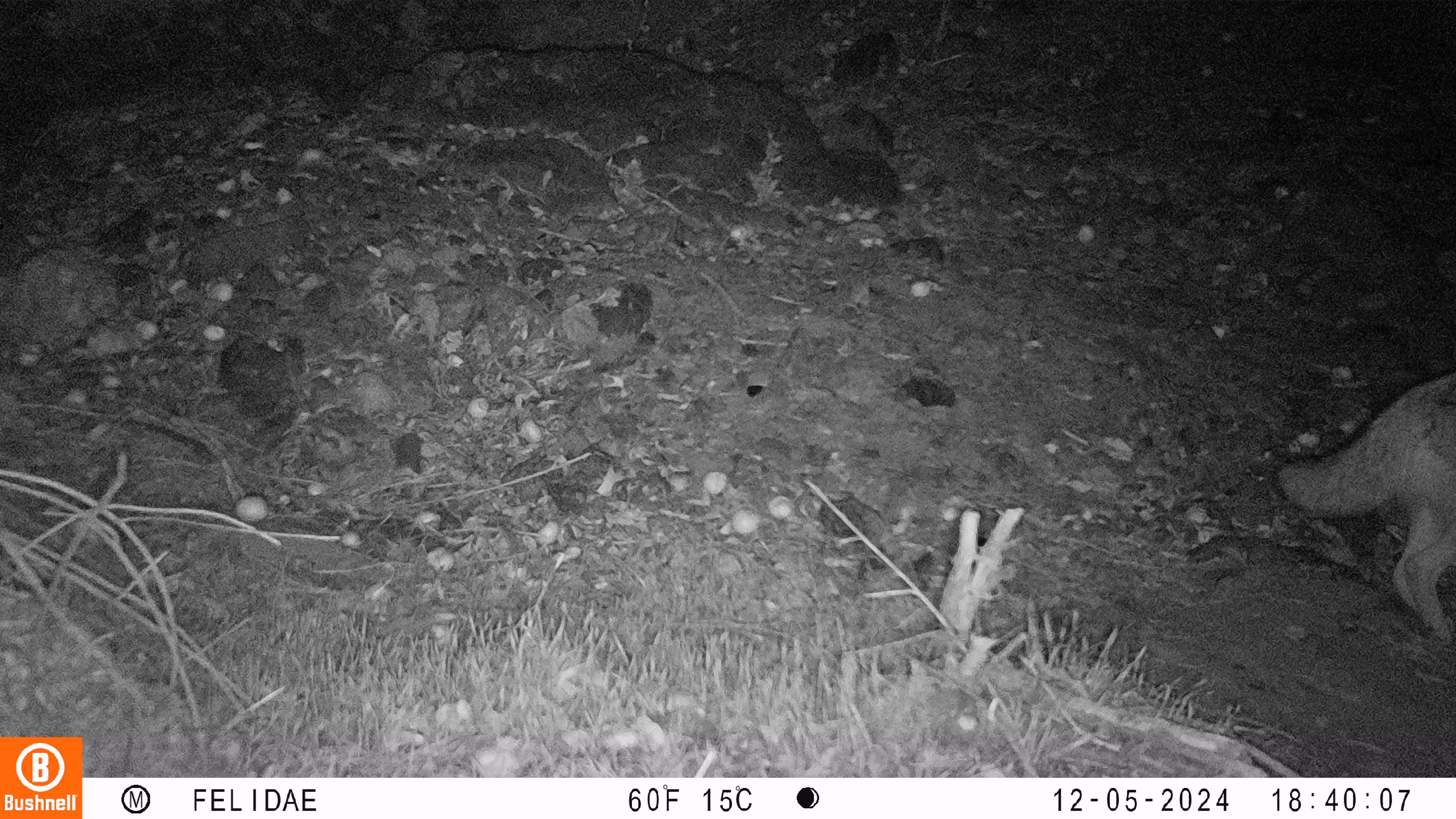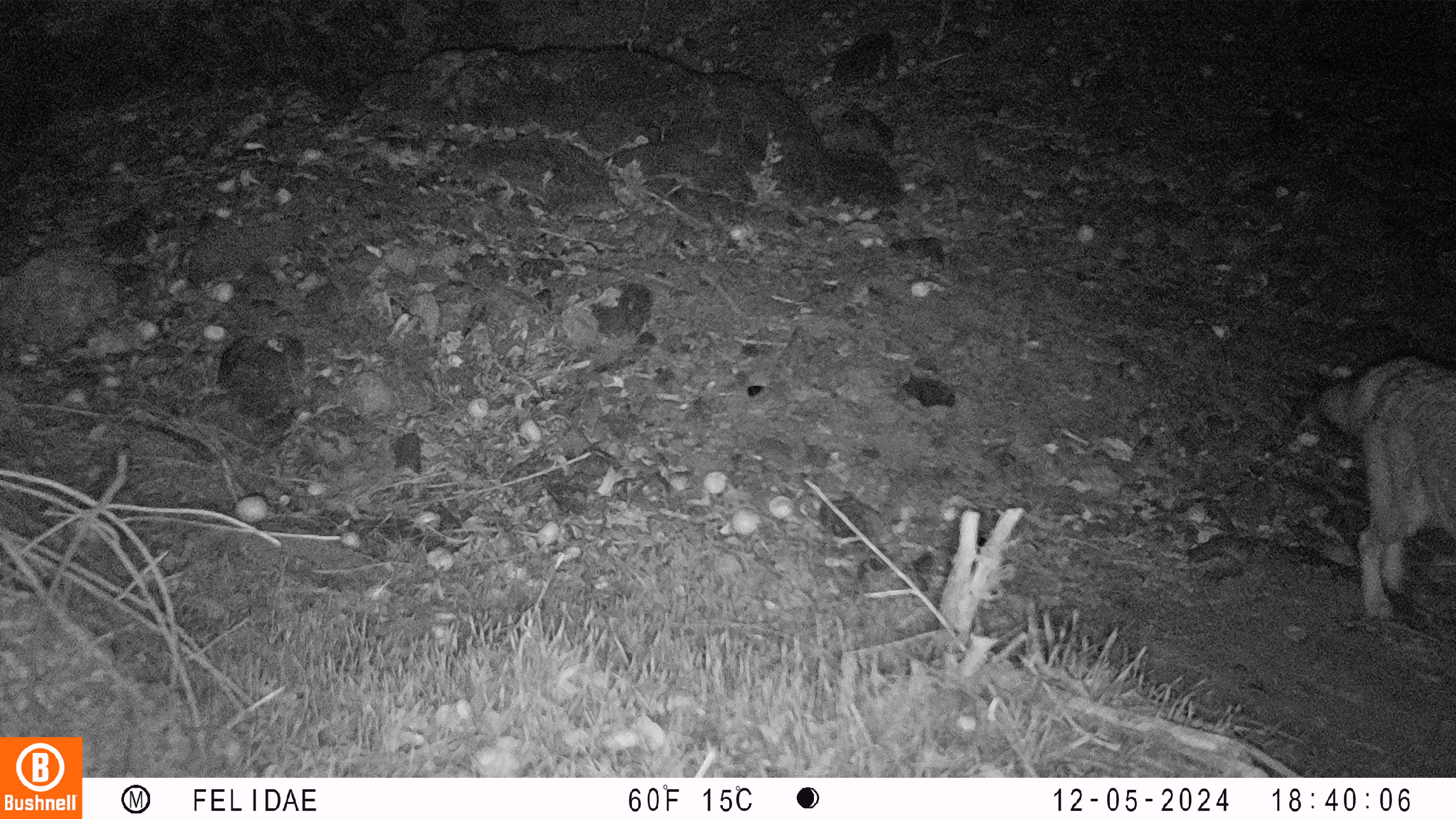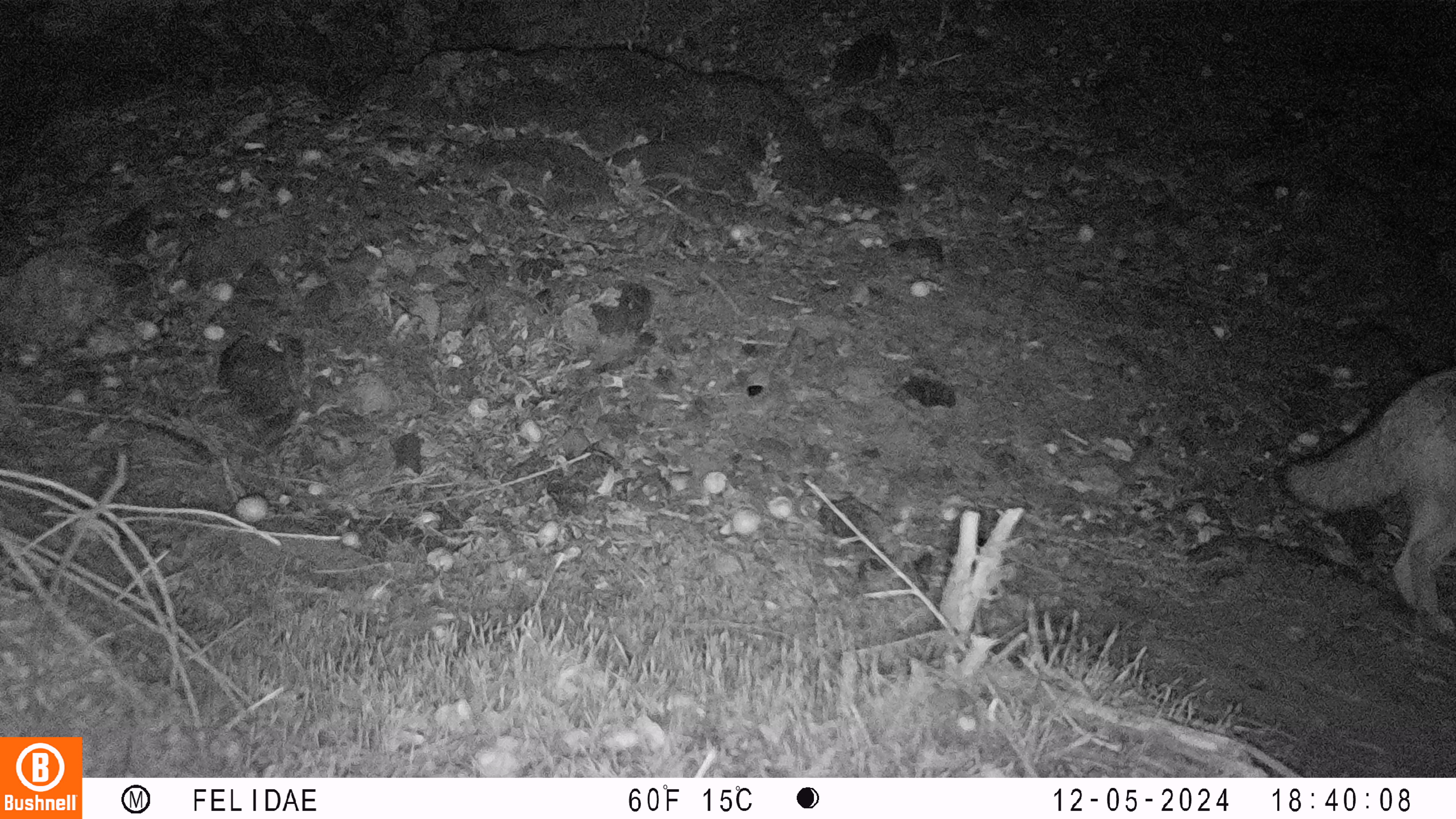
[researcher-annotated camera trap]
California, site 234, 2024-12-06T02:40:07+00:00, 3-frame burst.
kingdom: Animalia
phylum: Chordata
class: Mammalia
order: Carnivora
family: Canidae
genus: Canis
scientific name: Canis latrans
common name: coyote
Coyote (Canis latrans).